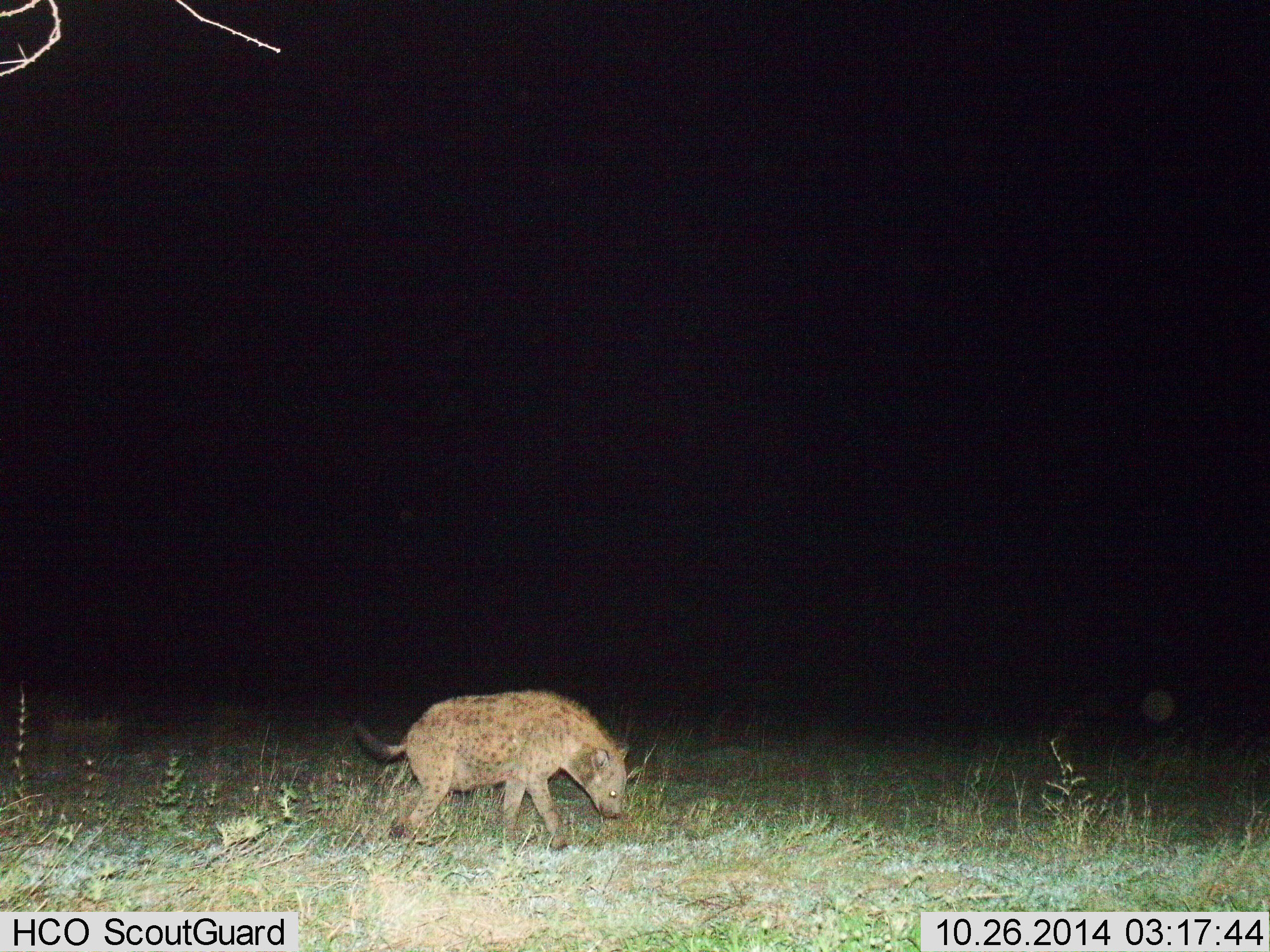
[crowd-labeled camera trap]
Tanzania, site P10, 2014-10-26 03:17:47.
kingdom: Animalia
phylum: Chordata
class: Mammalia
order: Carnivora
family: Hyaenidae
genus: Crocuta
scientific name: Crocuta crocuta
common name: spotted hyena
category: hyenaspotted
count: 1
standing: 10%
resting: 10%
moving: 80%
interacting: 0%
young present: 0%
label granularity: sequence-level